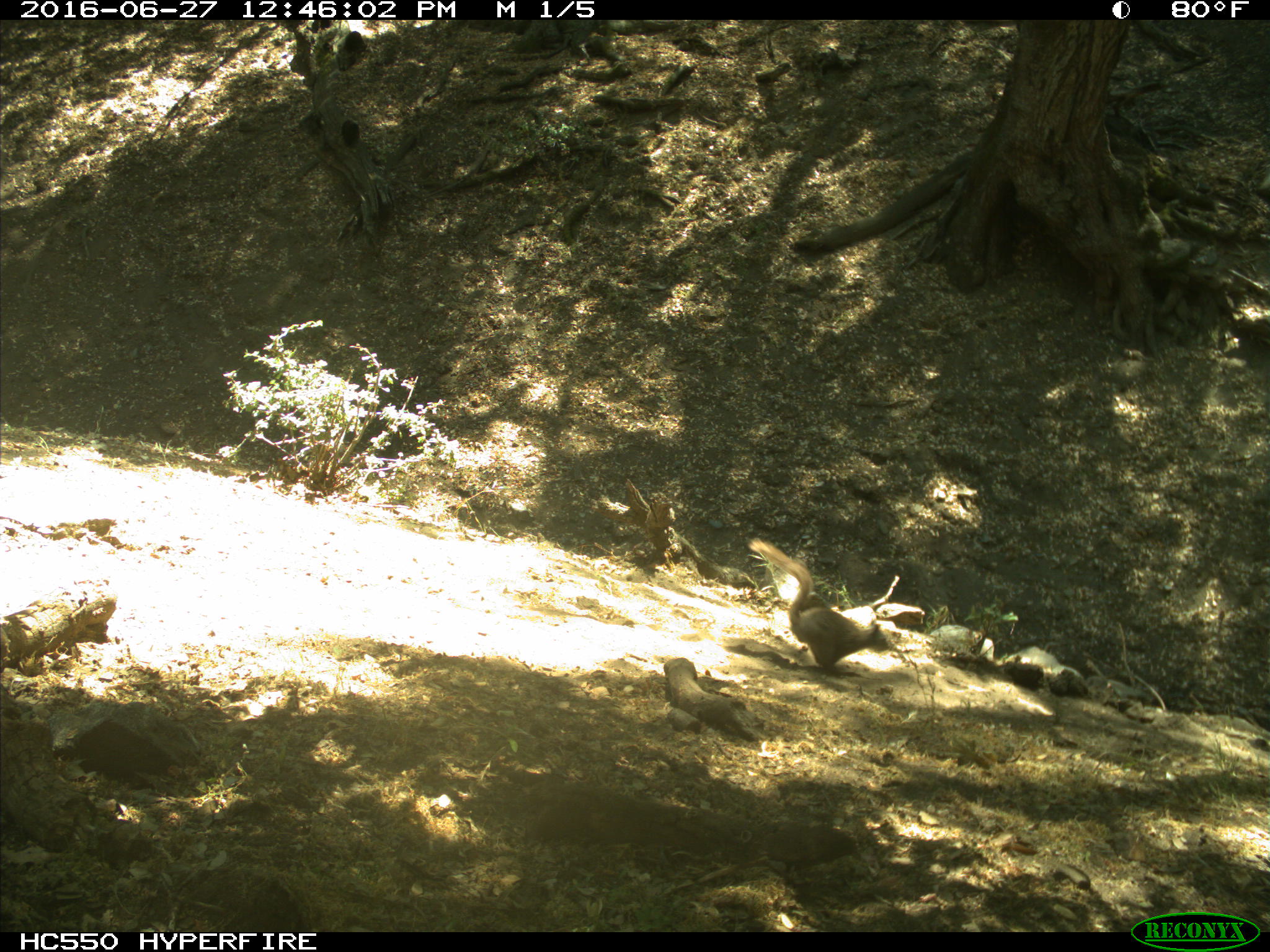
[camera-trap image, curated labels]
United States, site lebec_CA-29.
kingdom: Animalia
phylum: Chordata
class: Mammalia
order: Rodentia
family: Sciuridae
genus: Sciurus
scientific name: Sciurus carolinensis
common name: eastern gray squirrel